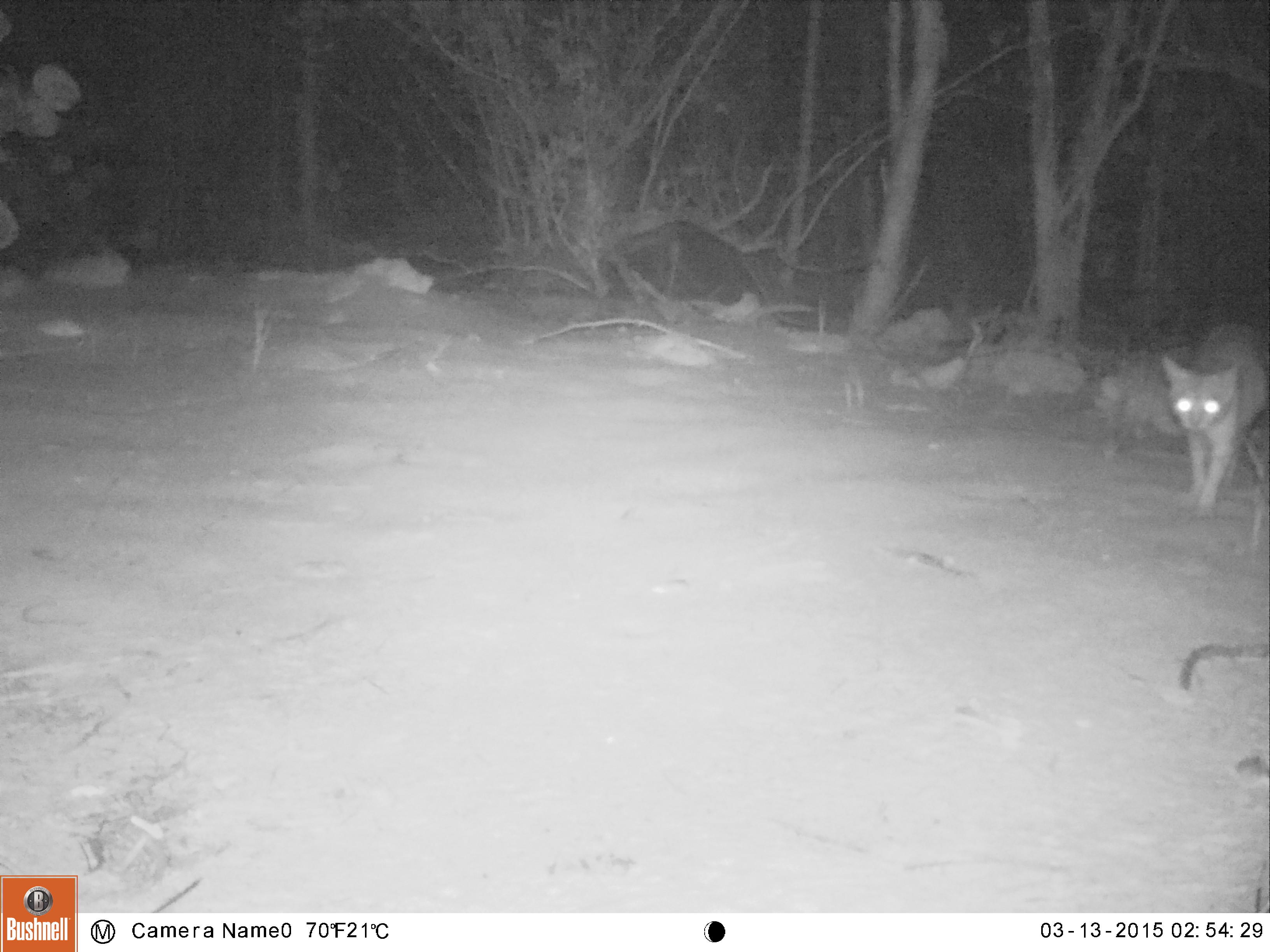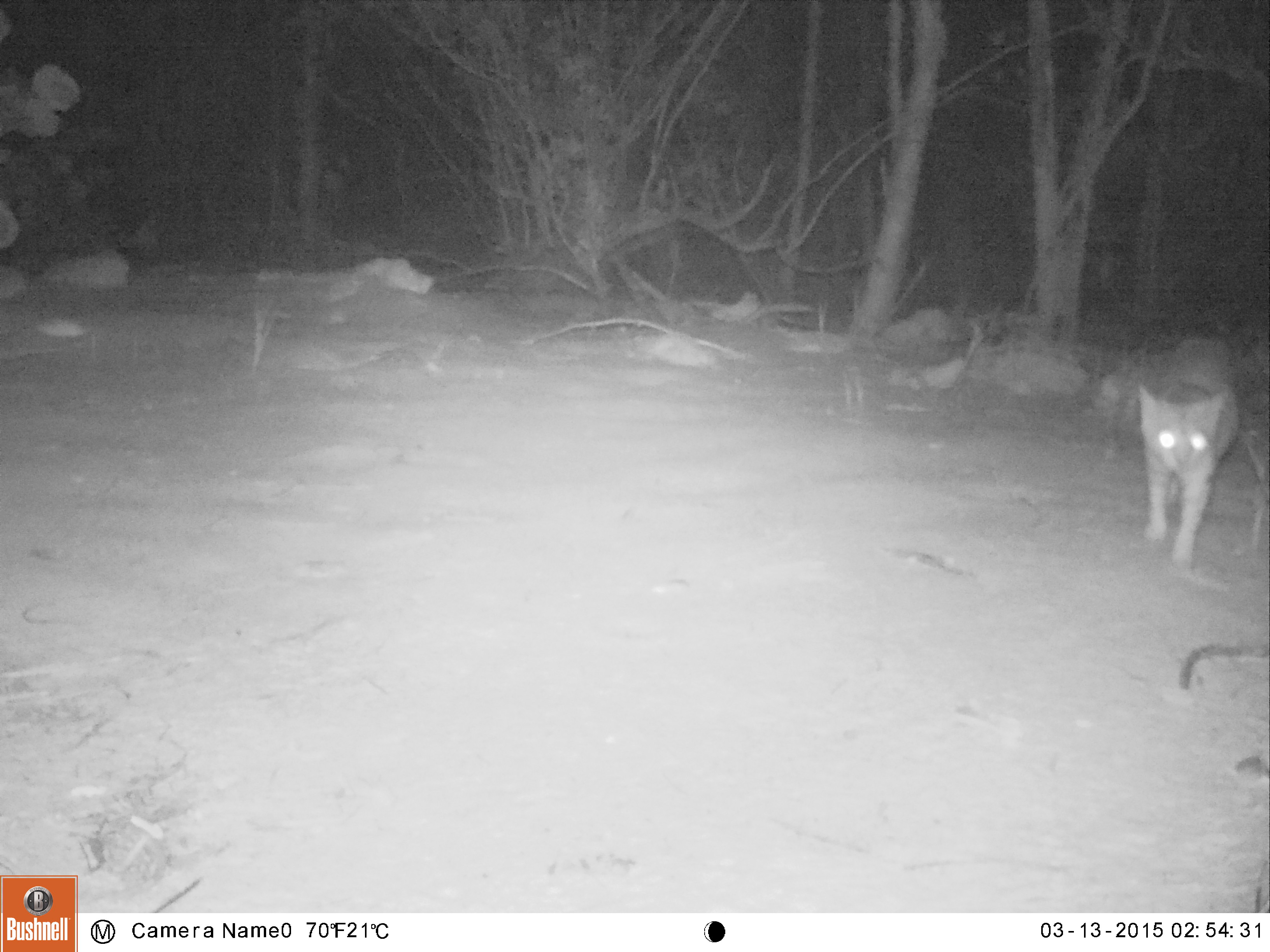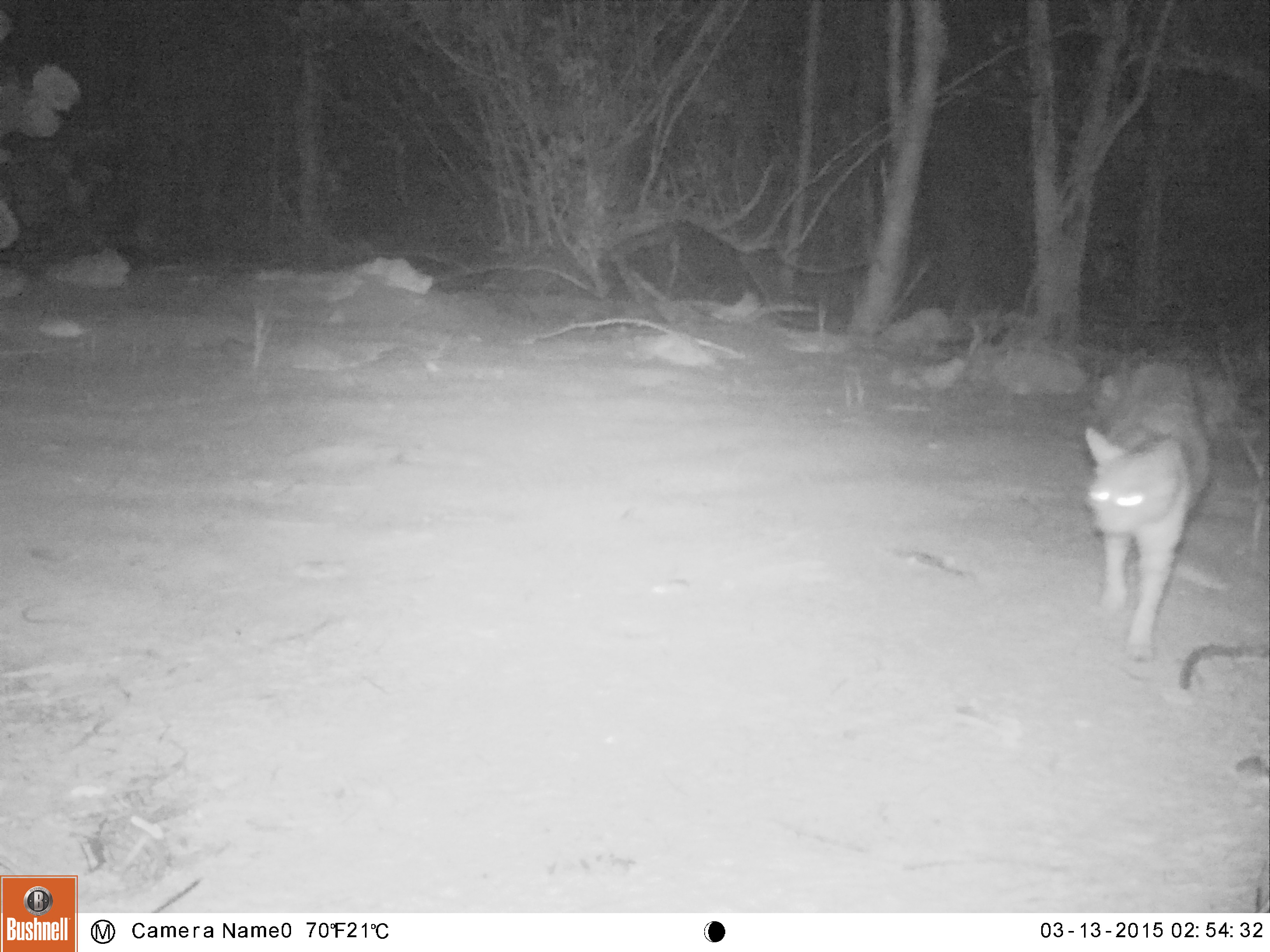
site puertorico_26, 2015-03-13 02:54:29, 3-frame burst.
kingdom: Animalia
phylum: Chordata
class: Mammalia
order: Carnivora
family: Felidae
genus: Felis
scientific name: Felis catus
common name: cat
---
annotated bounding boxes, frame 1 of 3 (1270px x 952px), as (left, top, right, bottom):
cat: (1161, 319, 1269, 522)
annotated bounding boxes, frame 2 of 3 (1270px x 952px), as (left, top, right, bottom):
cat: (1137, 339, 1242, 575)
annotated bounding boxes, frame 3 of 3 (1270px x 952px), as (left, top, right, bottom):
cat: (1082, 361, 1215, 667)